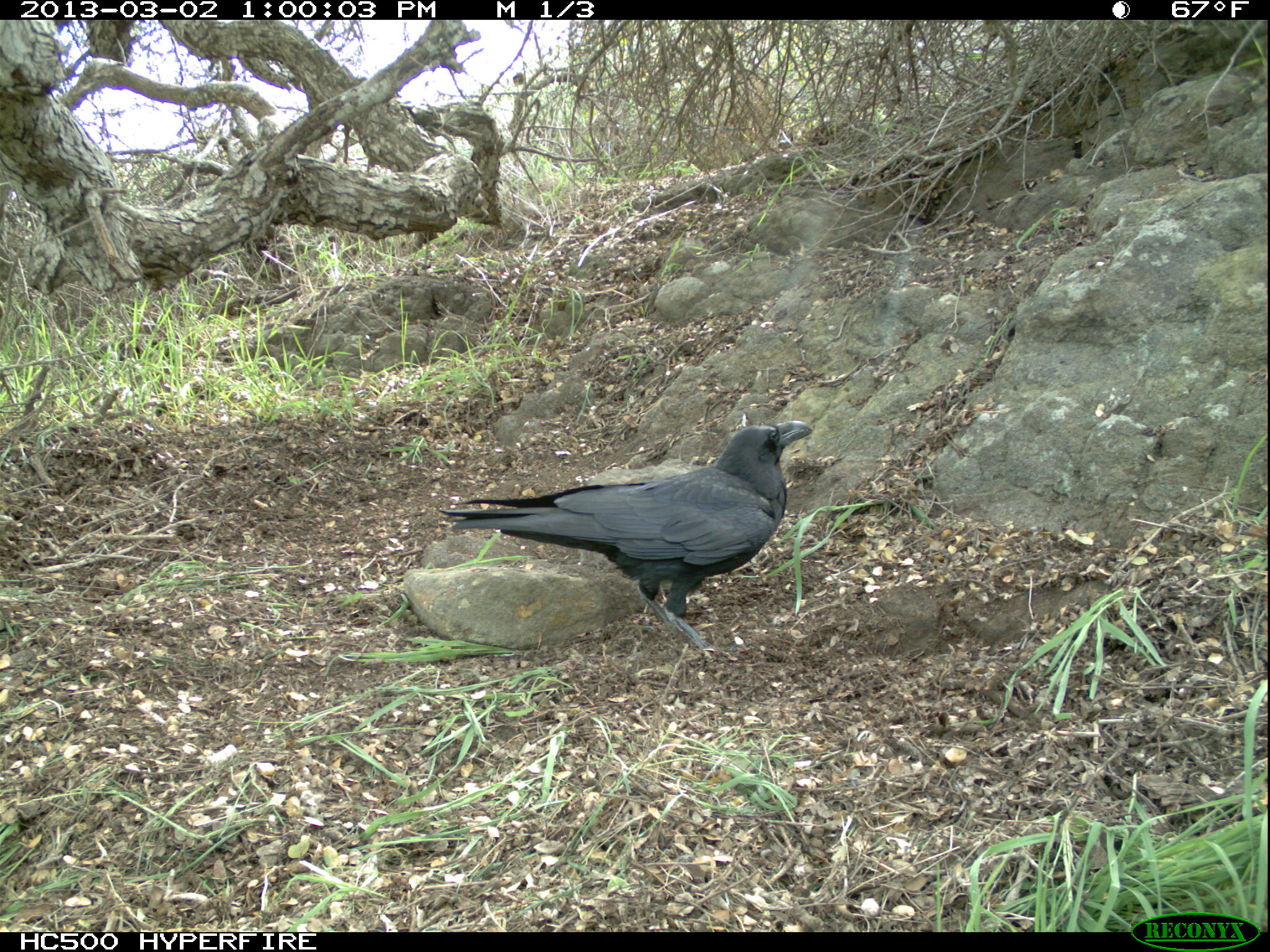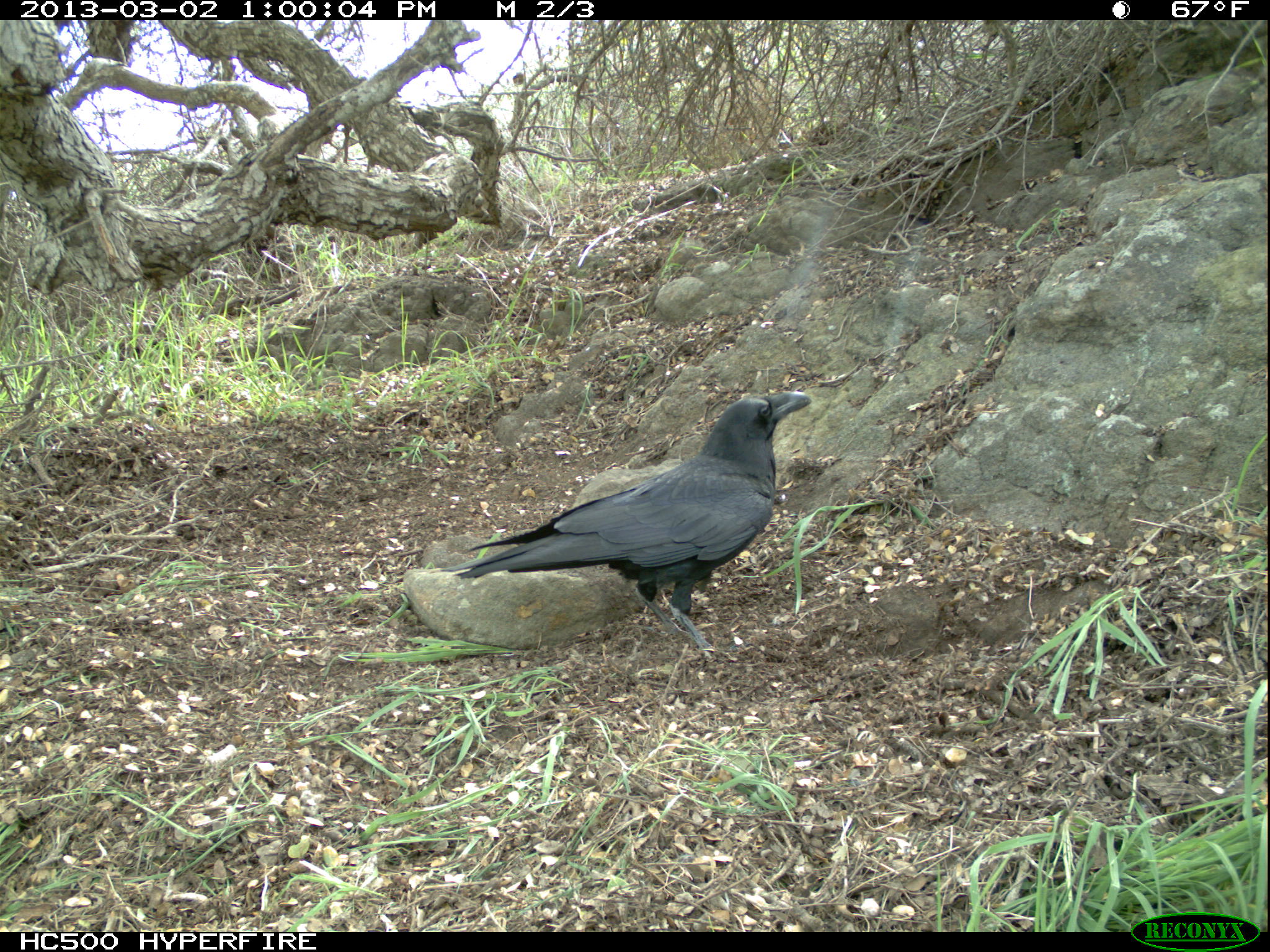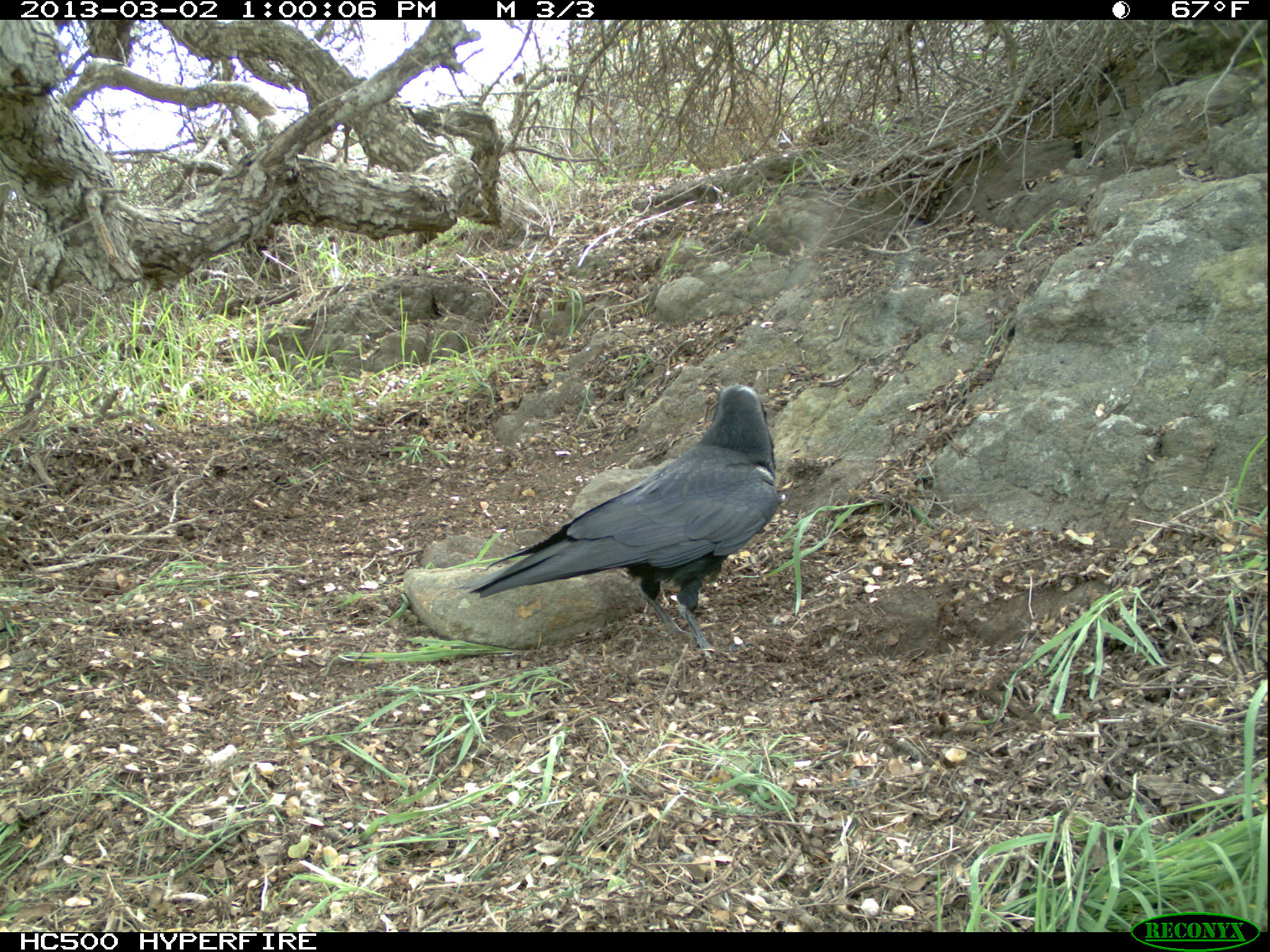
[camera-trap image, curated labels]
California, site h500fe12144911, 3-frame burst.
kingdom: Animalia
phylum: Chordata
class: Aves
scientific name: Aves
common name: bird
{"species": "bird (Aves)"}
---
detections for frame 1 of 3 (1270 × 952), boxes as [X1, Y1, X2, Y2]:
bird: [436, 420, 814, 656]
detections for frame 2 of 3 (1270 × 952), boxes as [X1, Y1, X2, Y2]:
bird: [438, 391, 811, 650]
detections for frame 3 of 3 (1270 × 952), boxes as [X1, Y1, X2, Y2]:
bird: [463, 380, 782, 657]